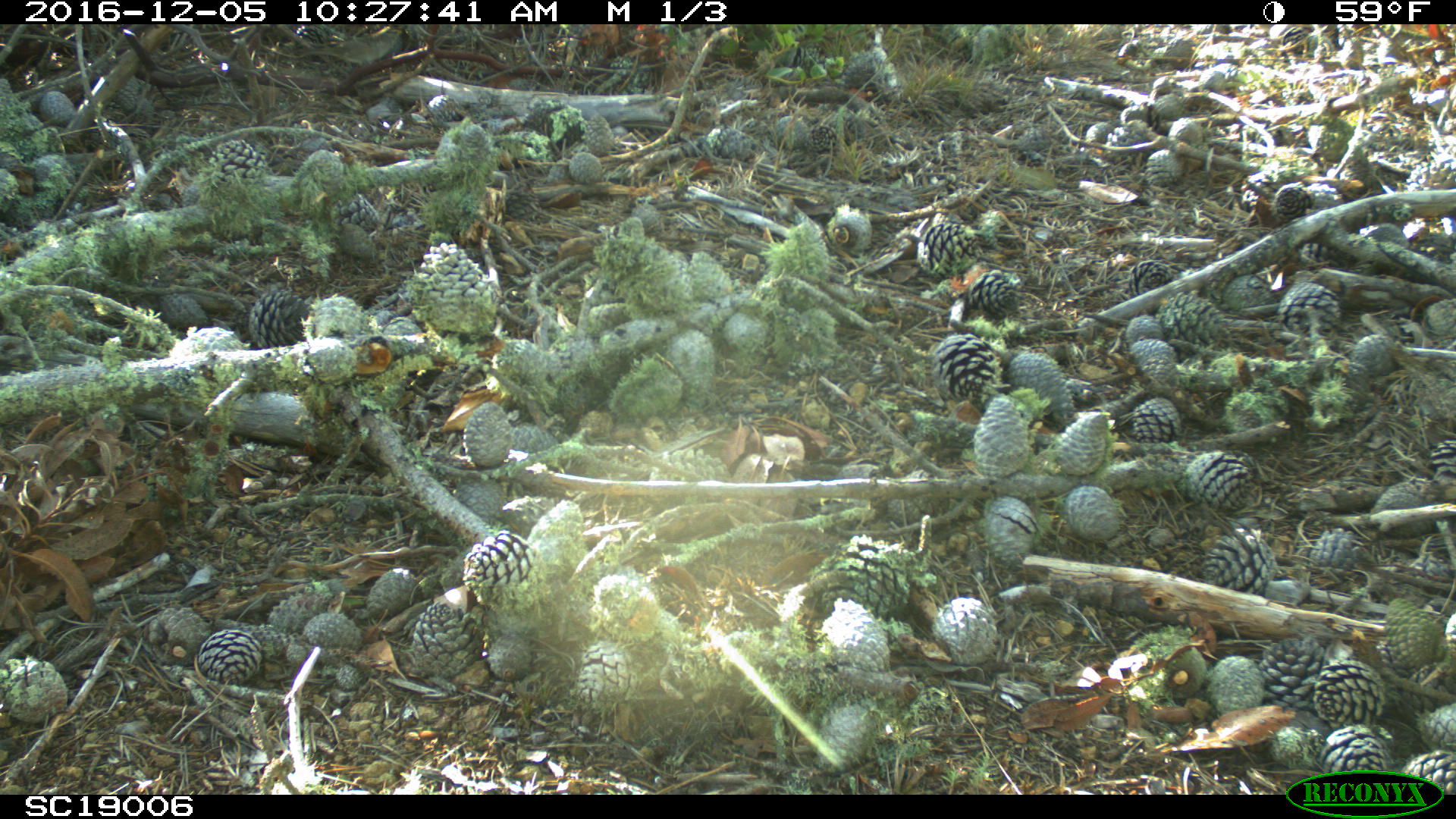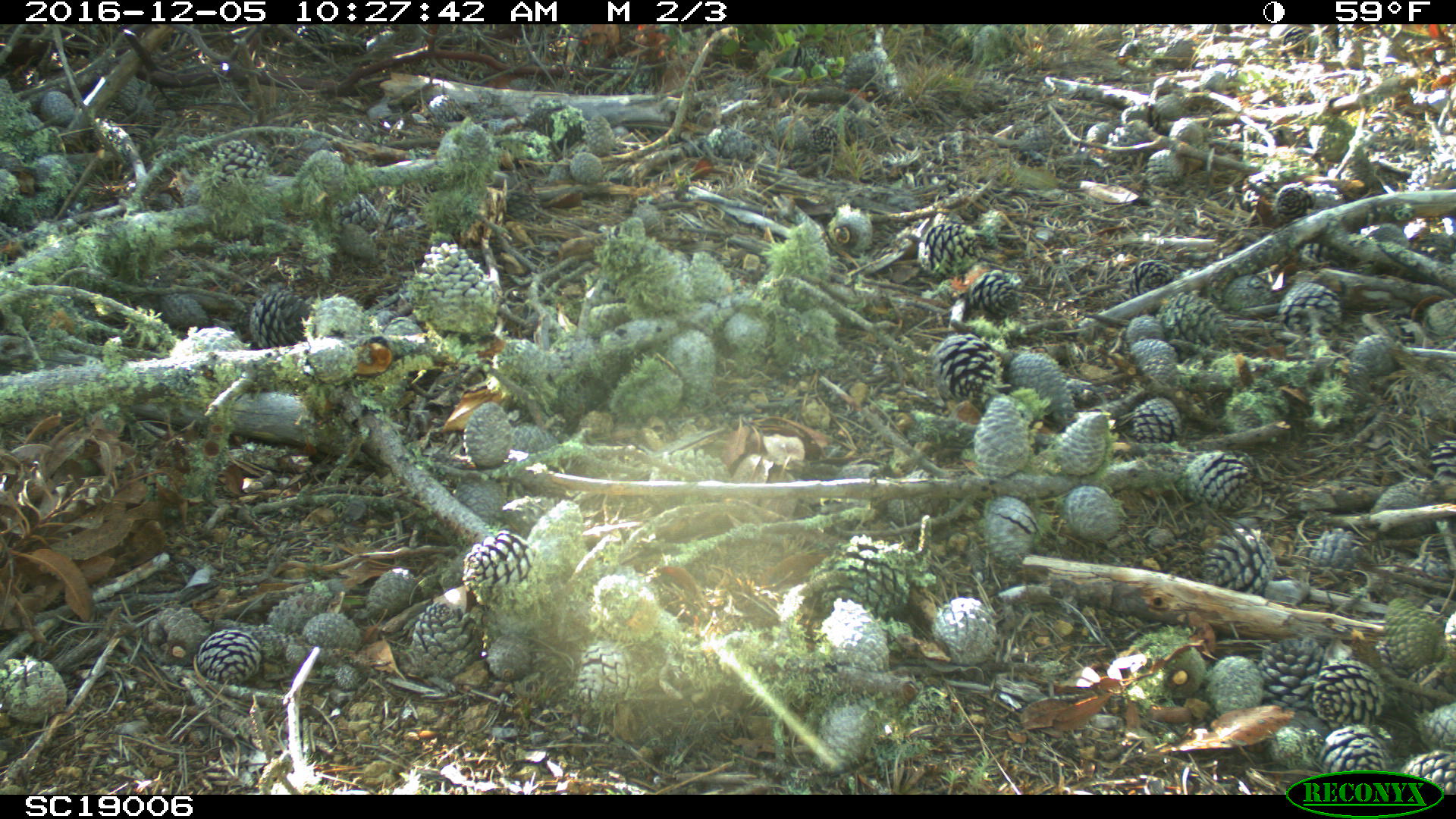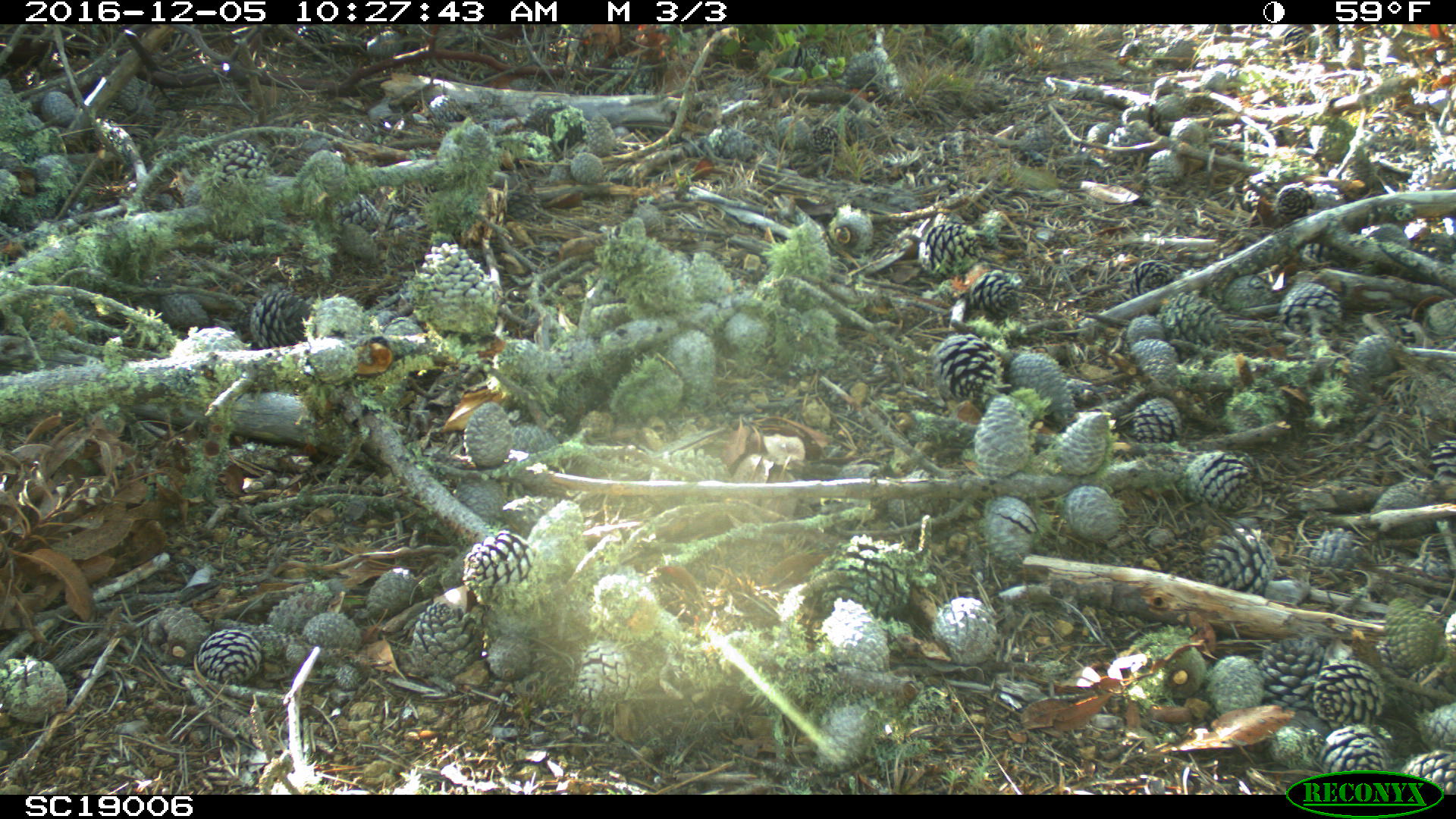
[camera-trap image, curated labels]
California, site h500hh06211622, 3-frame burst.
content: no animal present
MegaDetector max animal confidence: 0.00